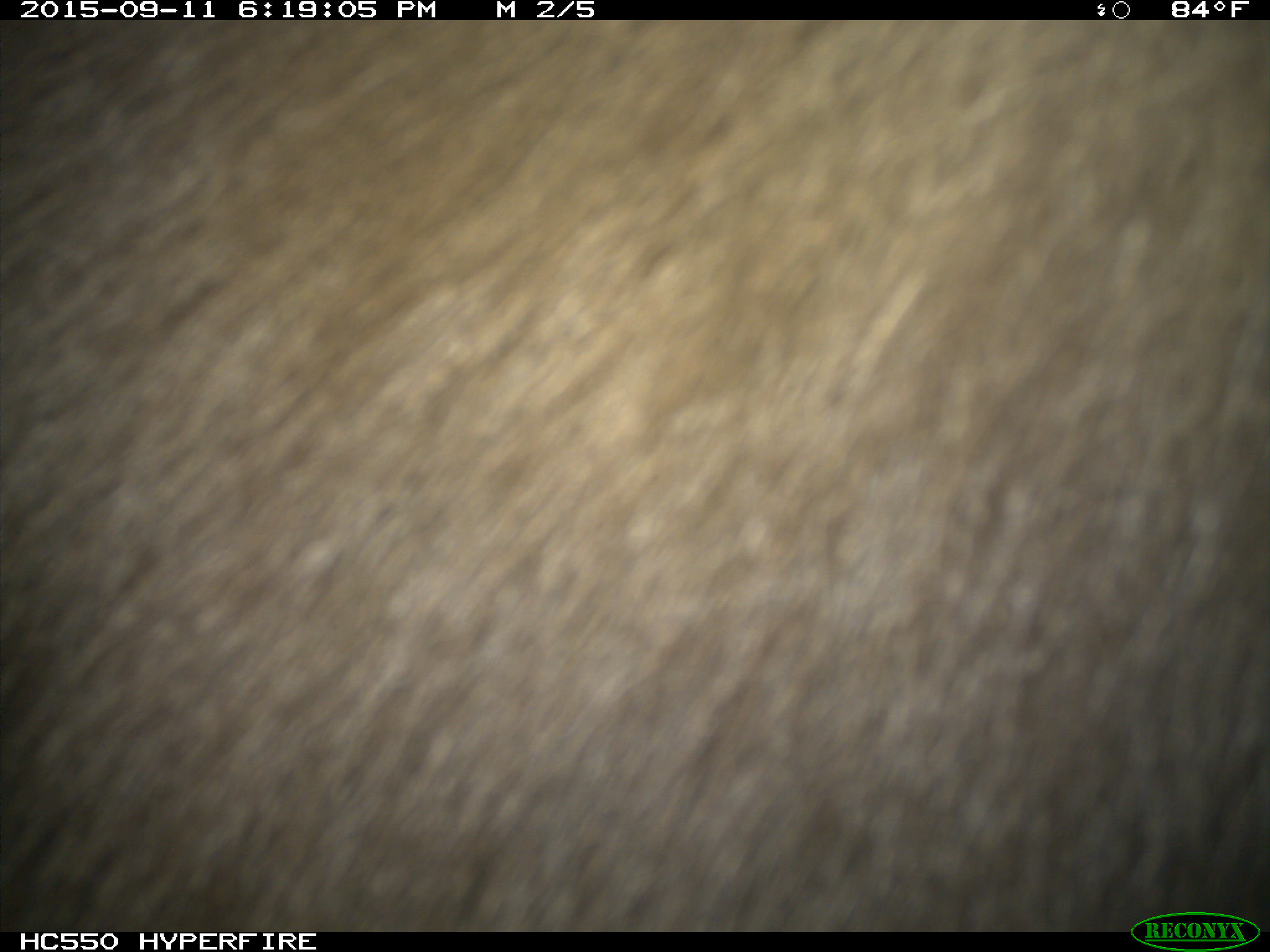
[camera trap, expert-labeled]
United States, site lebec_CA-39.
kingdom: Animalia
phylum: Chordata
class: Mammalia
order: Carnivora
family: Ursidae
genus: Ursus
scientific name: Ursus americanus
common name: american black bear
Ursus americanus (american black bear).